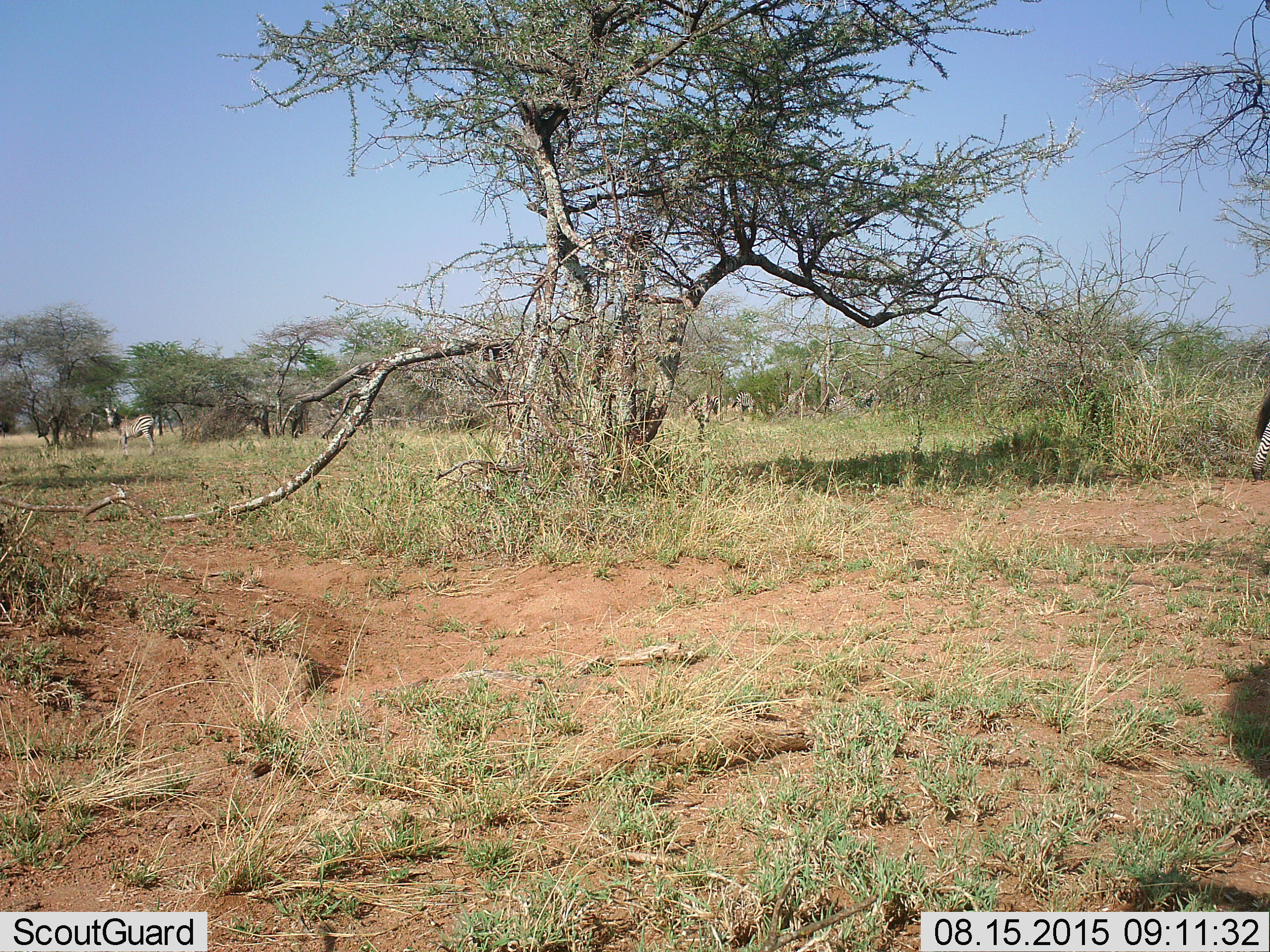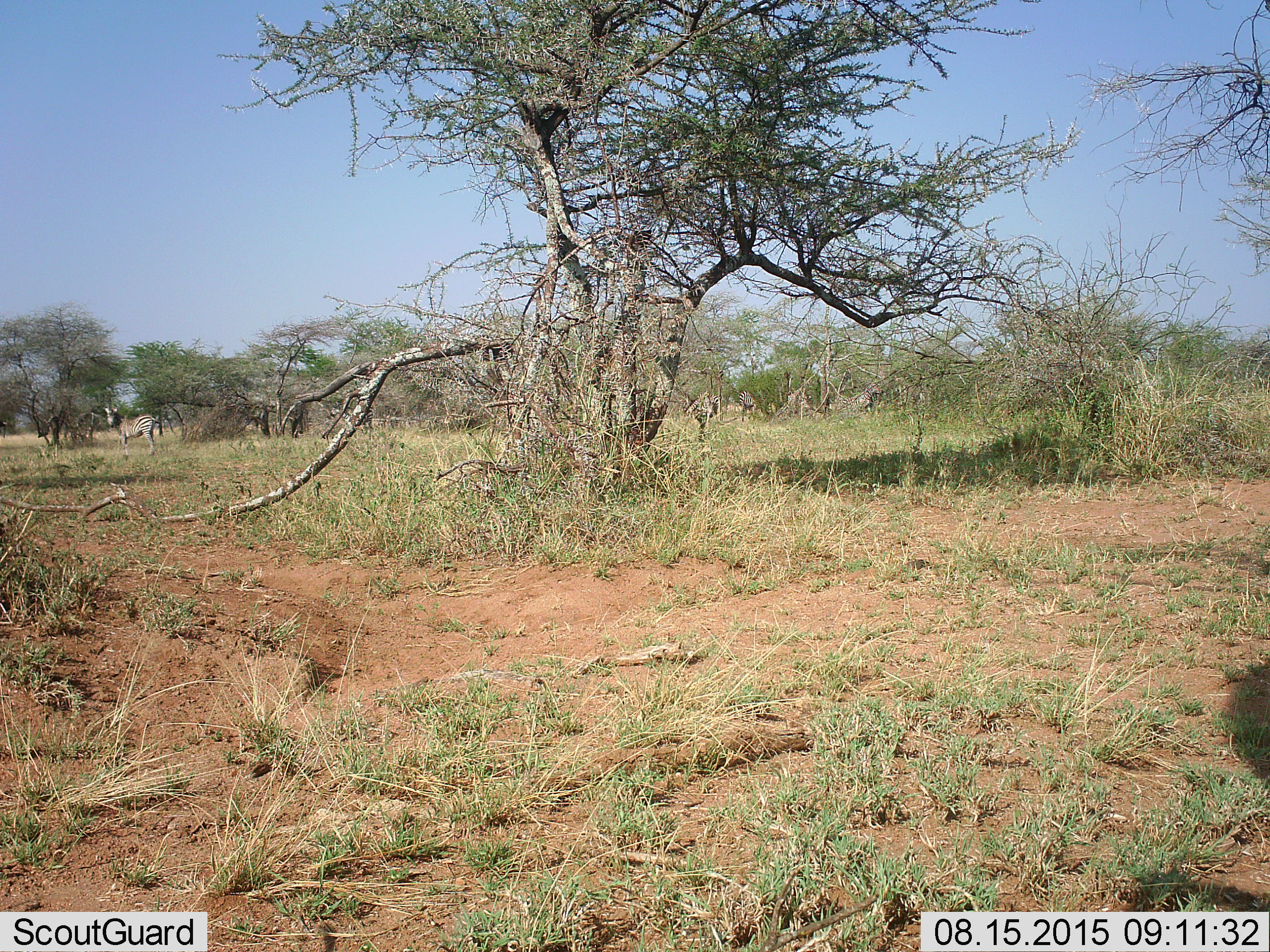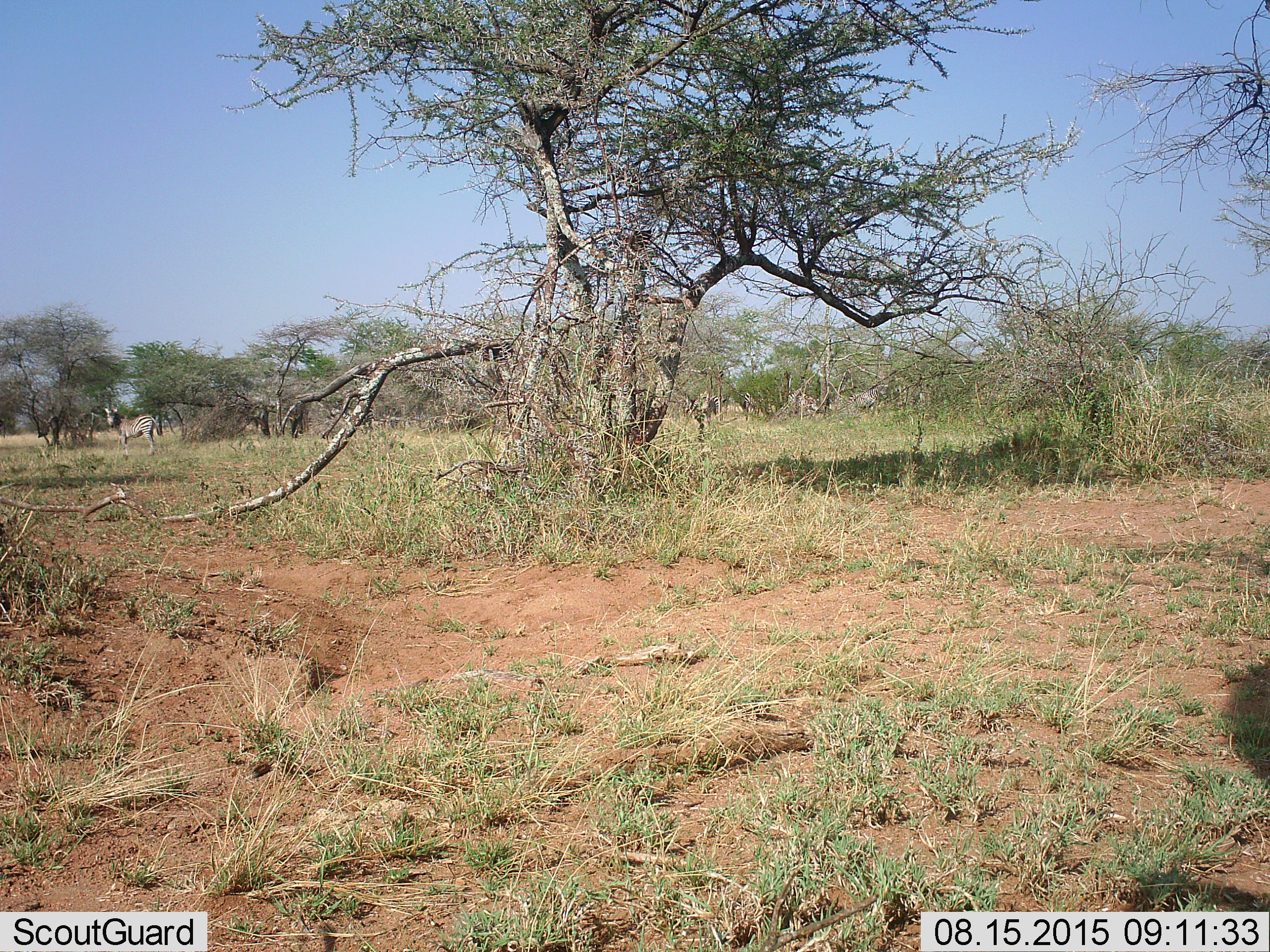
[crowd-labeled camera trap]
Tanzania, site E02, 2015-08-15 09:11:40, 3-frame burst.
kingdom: Animalia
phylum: Chordata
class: Mammalia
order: Perissodactyla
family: Equidae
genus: Equus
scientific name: Equus quagga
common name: plains zebra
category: zebra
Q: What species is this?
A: Zebra (plains zebra) (Equus quagga).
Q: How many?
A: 8.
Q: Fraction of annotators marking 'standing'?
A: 78%.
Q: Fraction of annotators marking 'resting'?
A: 0%.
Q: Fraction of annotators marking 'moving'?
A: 56%.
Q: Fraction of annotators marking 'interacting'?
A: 11%.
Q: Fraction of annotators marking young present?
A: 6%.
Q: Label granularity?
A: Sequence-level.